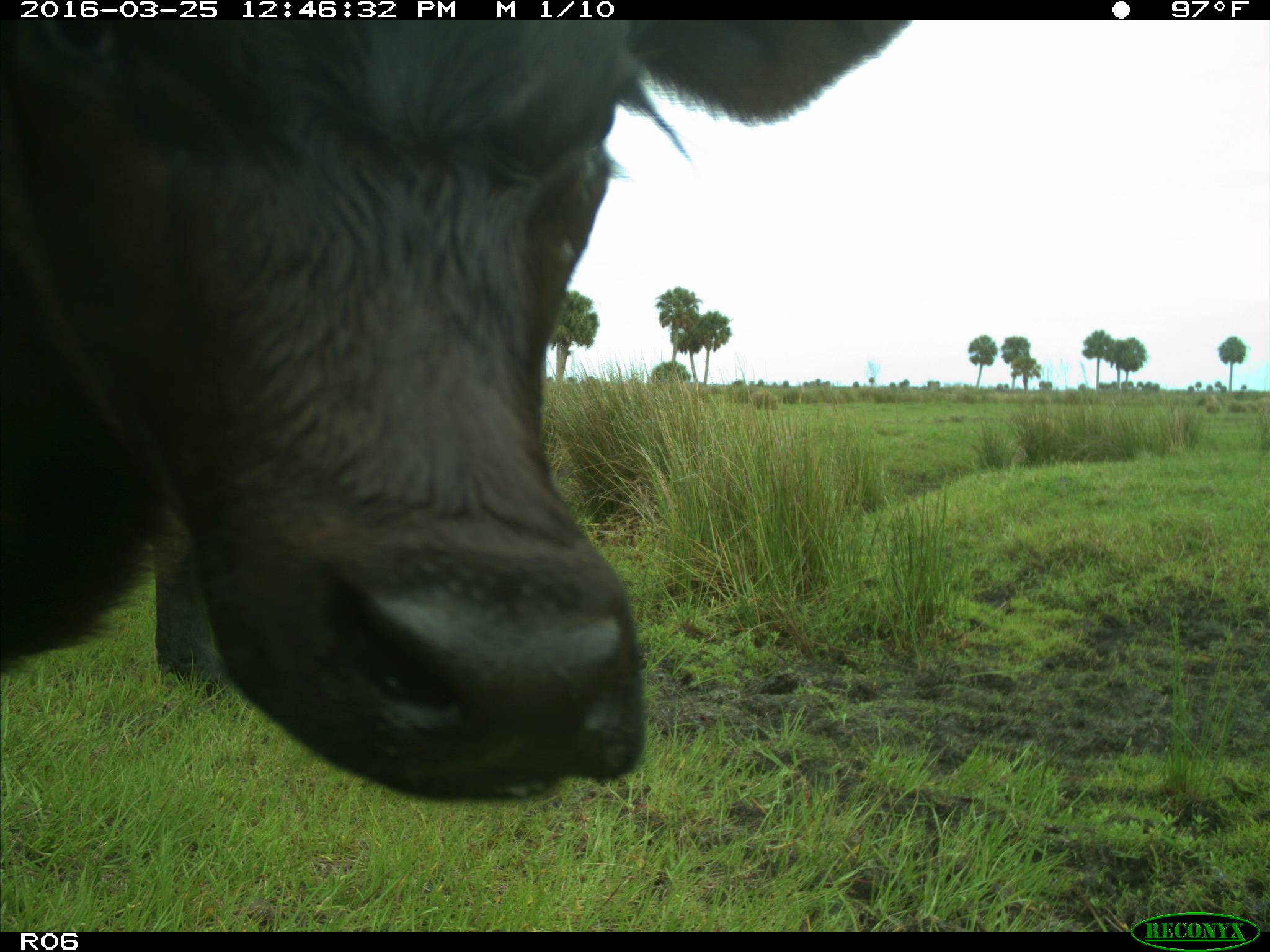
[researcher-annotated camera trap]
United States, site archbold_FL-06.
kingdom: Animalia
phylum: Chordata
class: Mammalia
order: Artiodactyla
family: Bovidae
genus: Bos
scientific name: Bos taurus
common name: domestic cow